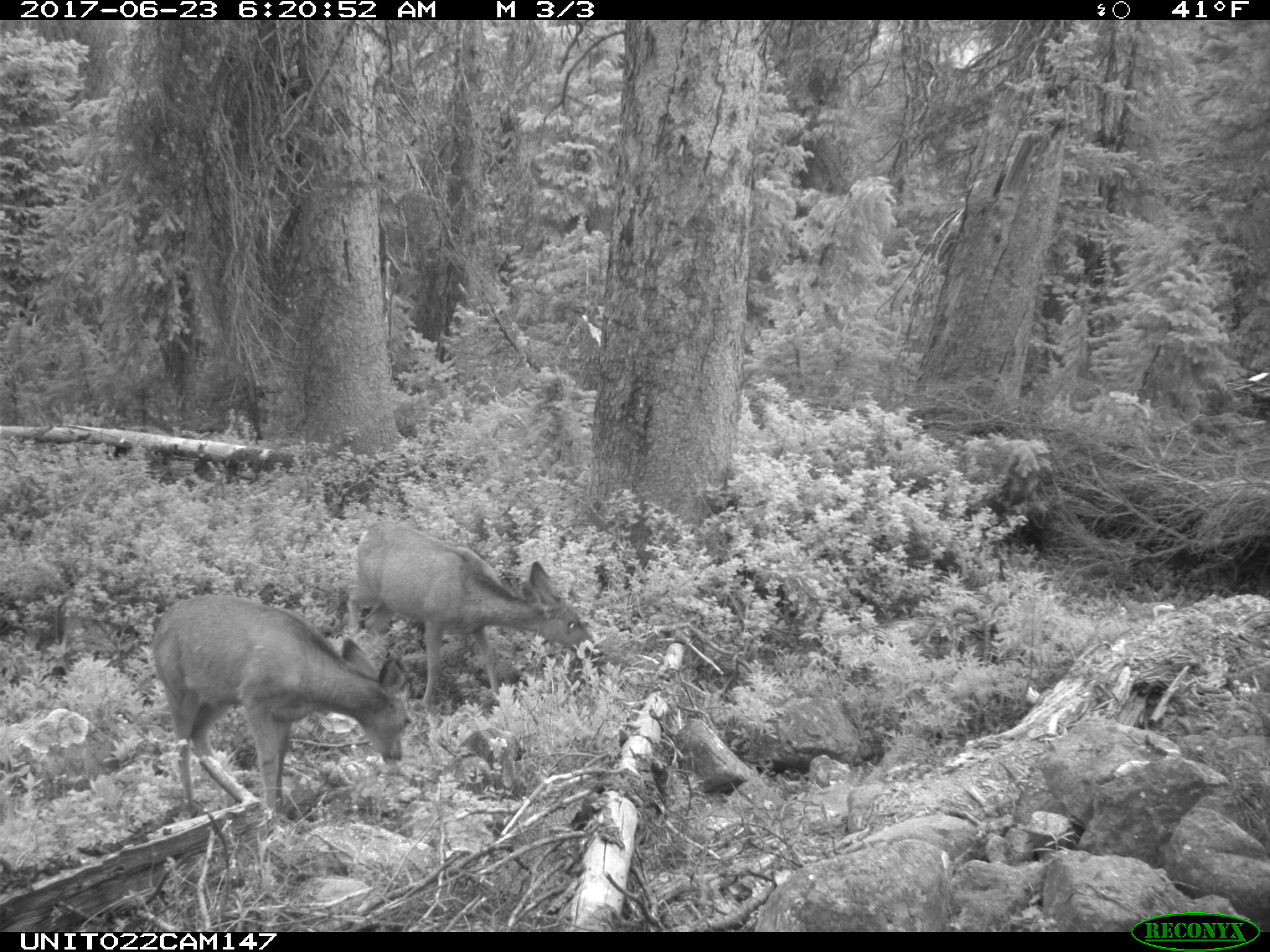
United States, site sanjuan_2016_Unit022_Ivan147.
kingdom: Animalia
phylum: Chordata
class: Mammalia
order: Artiodactyla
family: Cervidae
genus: Odocoileus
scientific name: Odocoileus hemionus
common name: mule deer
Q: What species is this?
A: Odocoileus hemionus (mule deer).